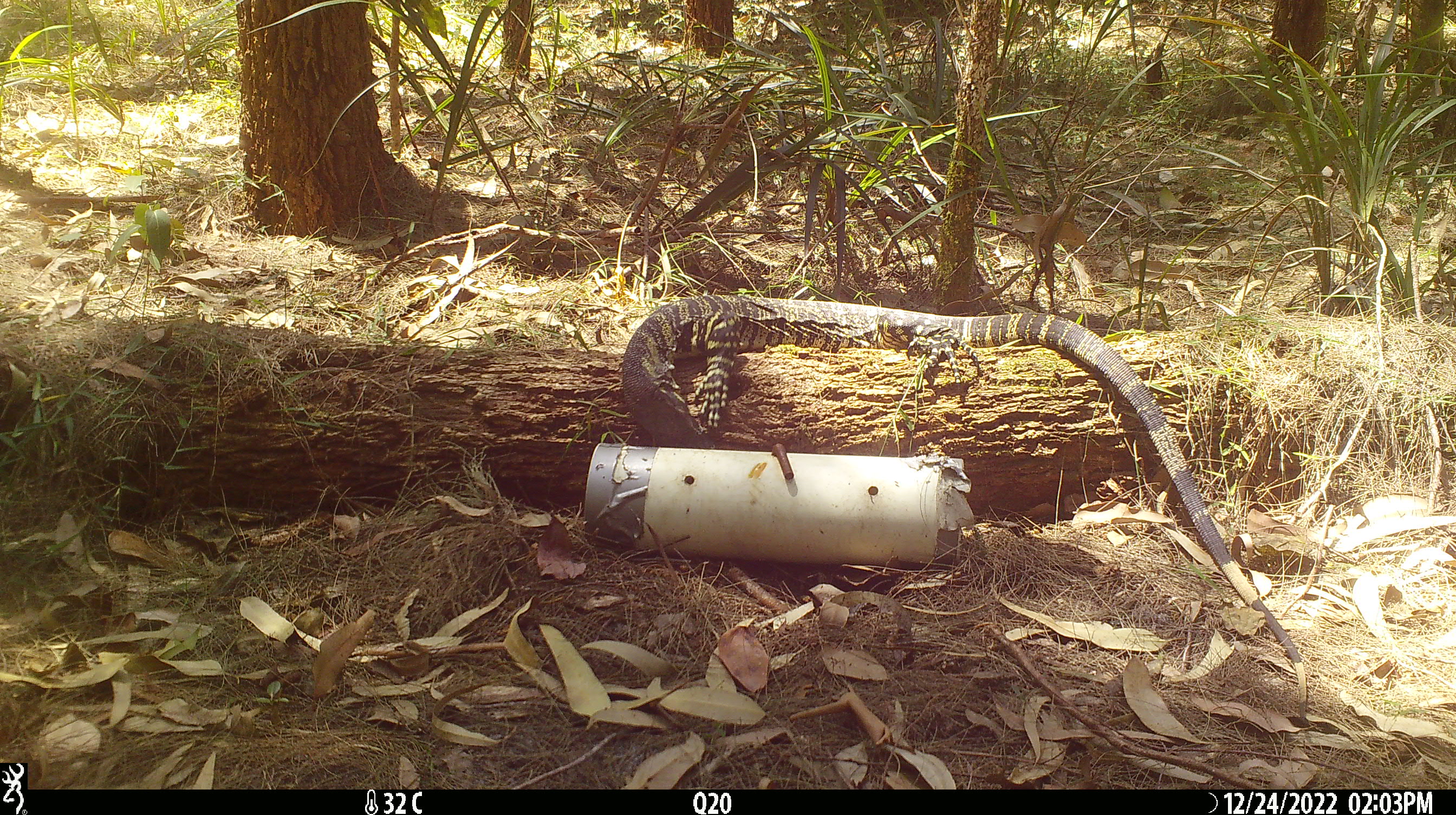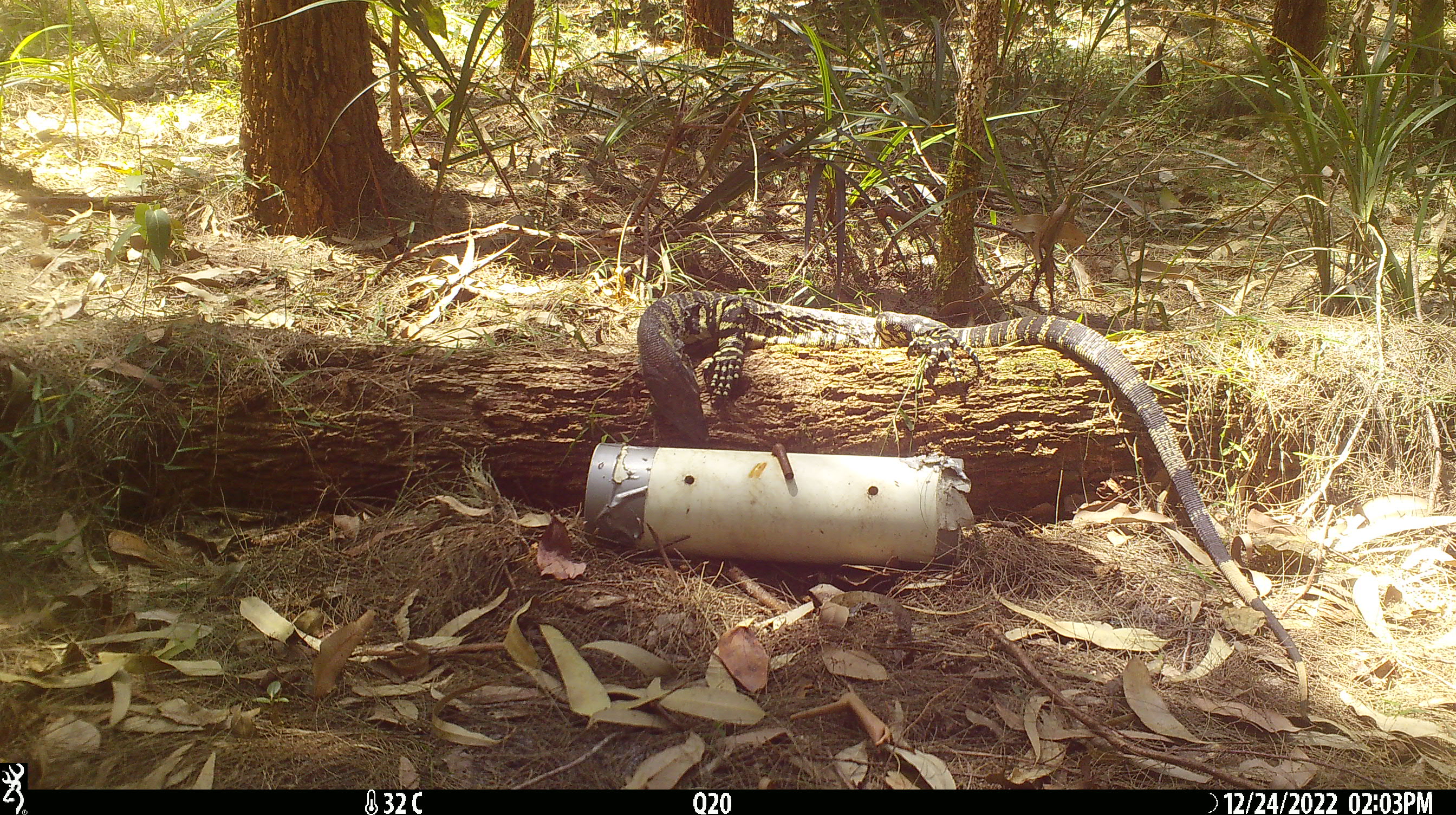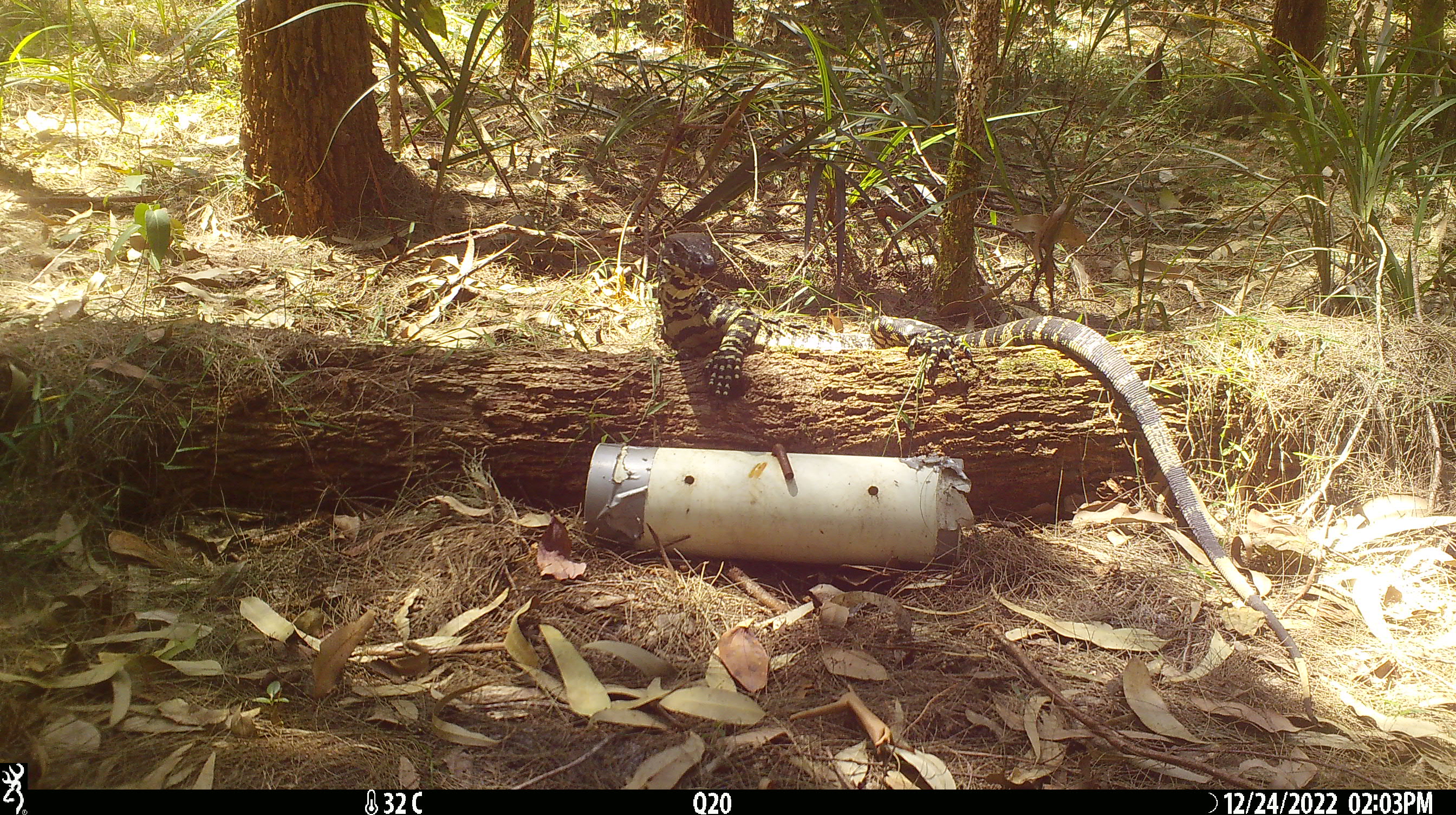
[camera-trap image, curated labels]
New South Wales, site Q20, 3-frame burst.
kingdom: Animalia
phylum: Chordata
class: Reptilia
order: Squamata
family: Varanidae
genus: Varanus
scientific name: Varanus varius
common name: lace monitor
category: goanna